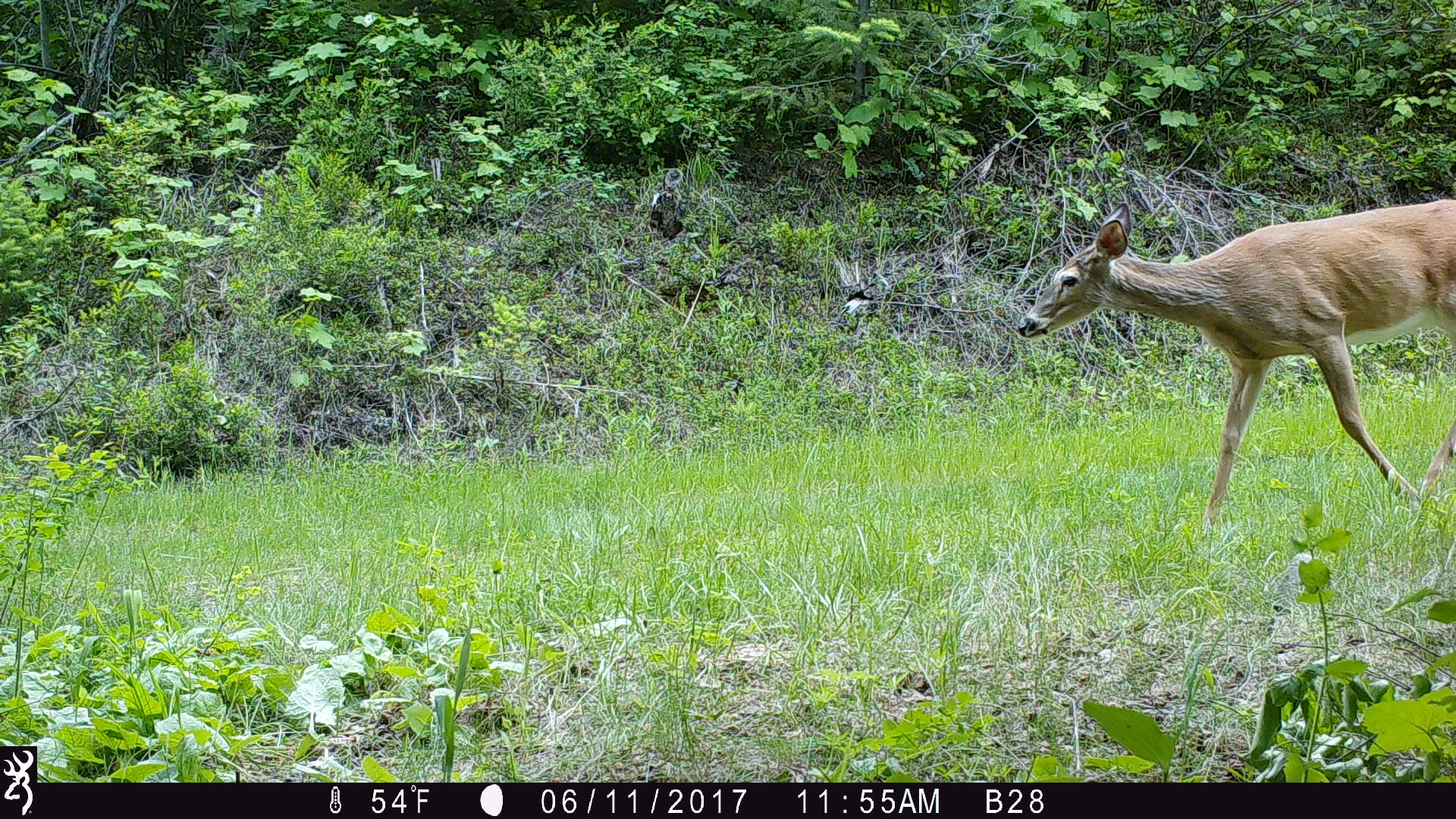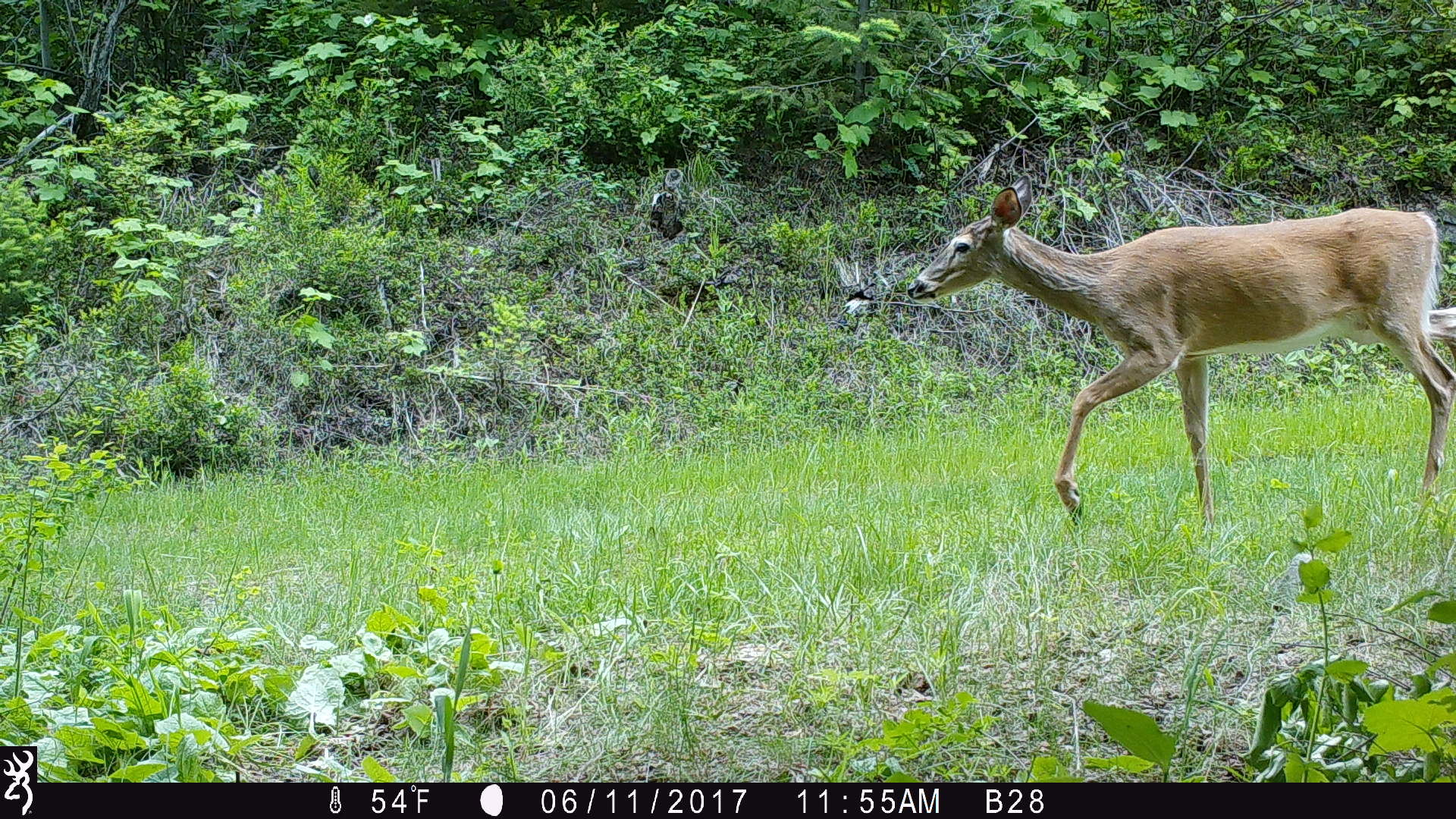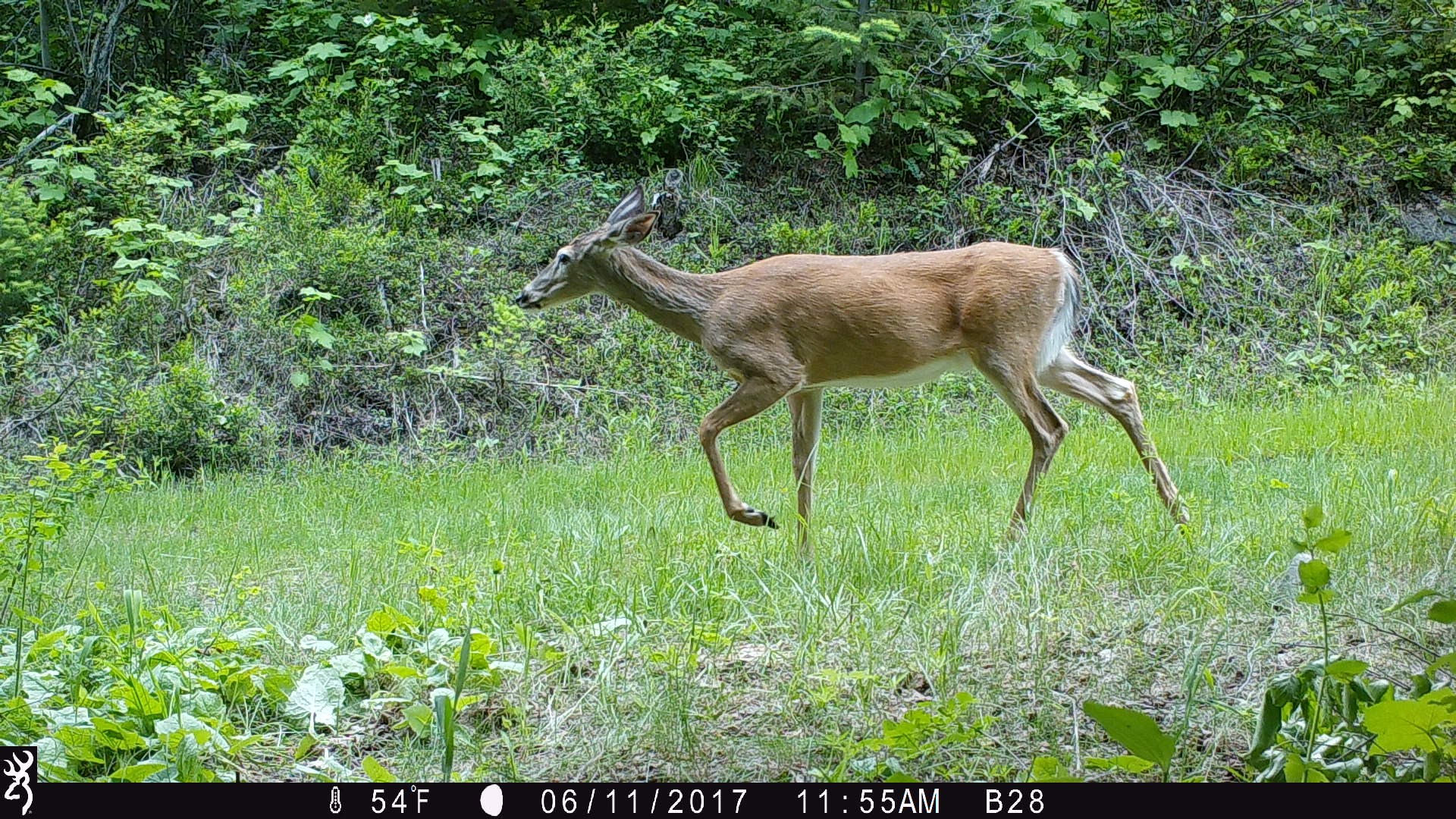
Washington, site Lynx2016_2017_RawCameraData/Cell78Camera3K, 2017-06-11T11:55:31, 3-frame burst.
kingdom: Animalia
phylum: Chordata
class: Mammalia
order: Artiodactyla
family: Cervidae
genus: Odocoileus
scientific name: Odocoileus hemionus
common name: mule deer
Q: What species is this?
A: Odocoileus hemionus (mule deer).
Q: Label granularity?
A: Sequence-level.